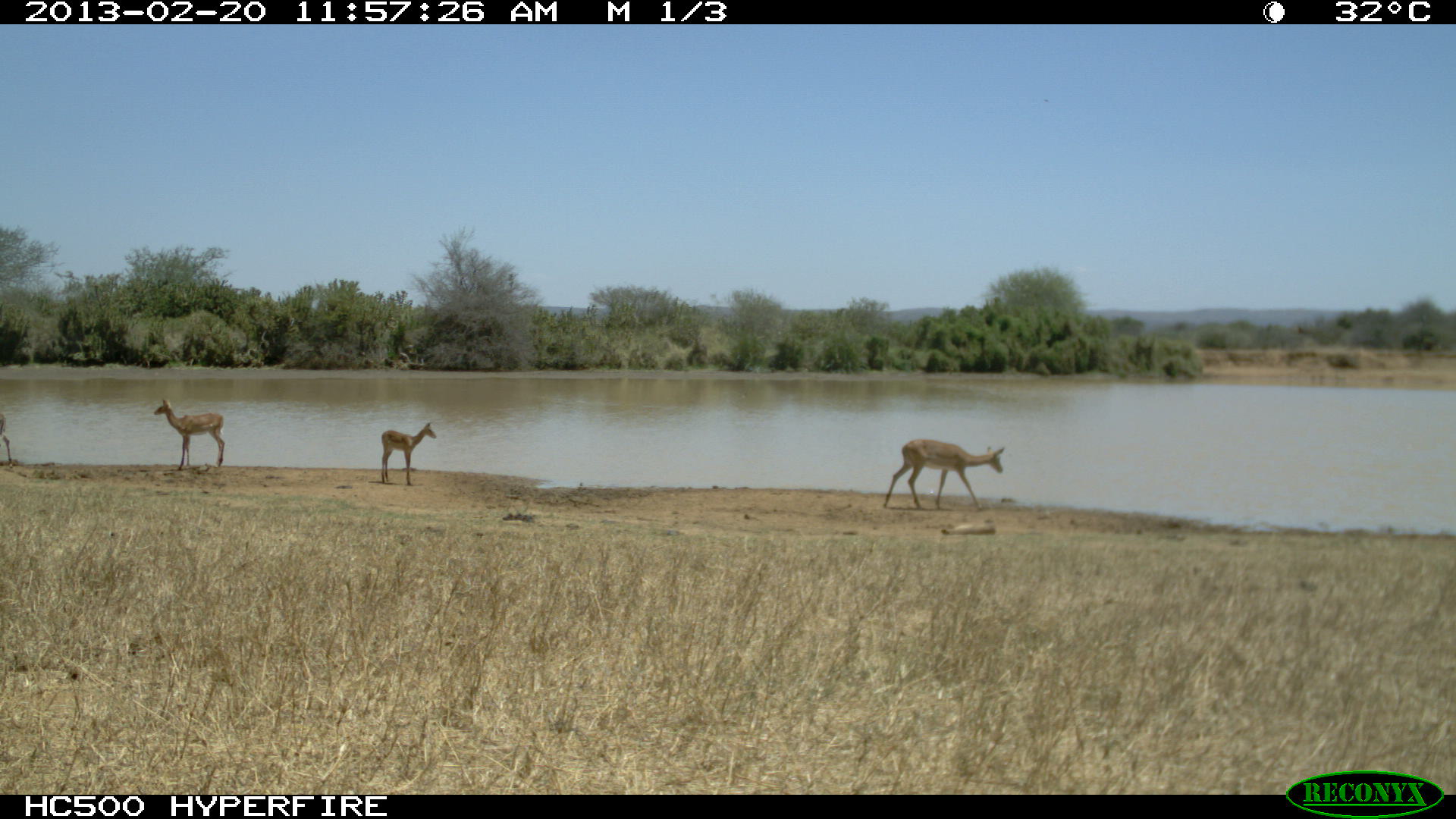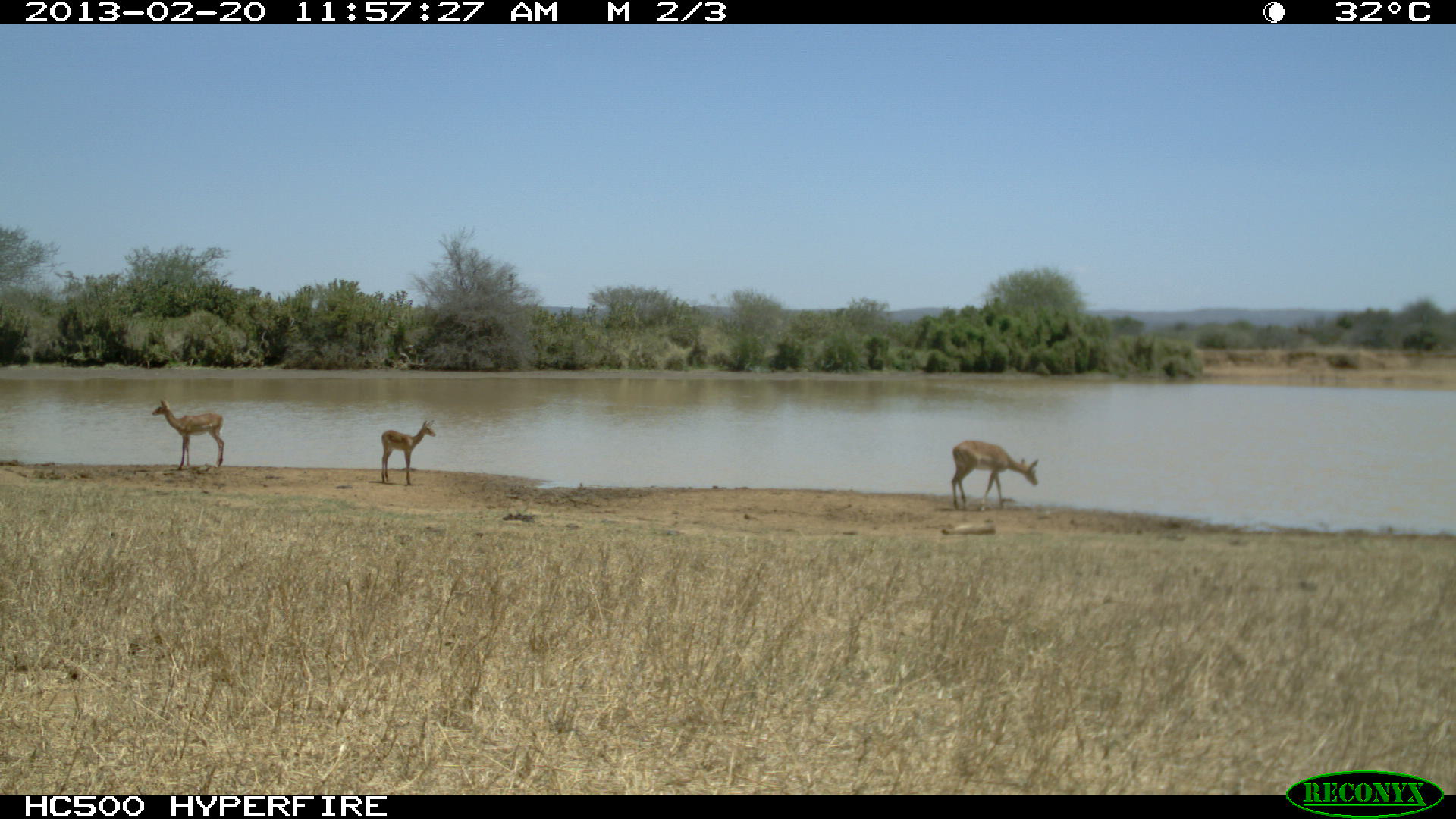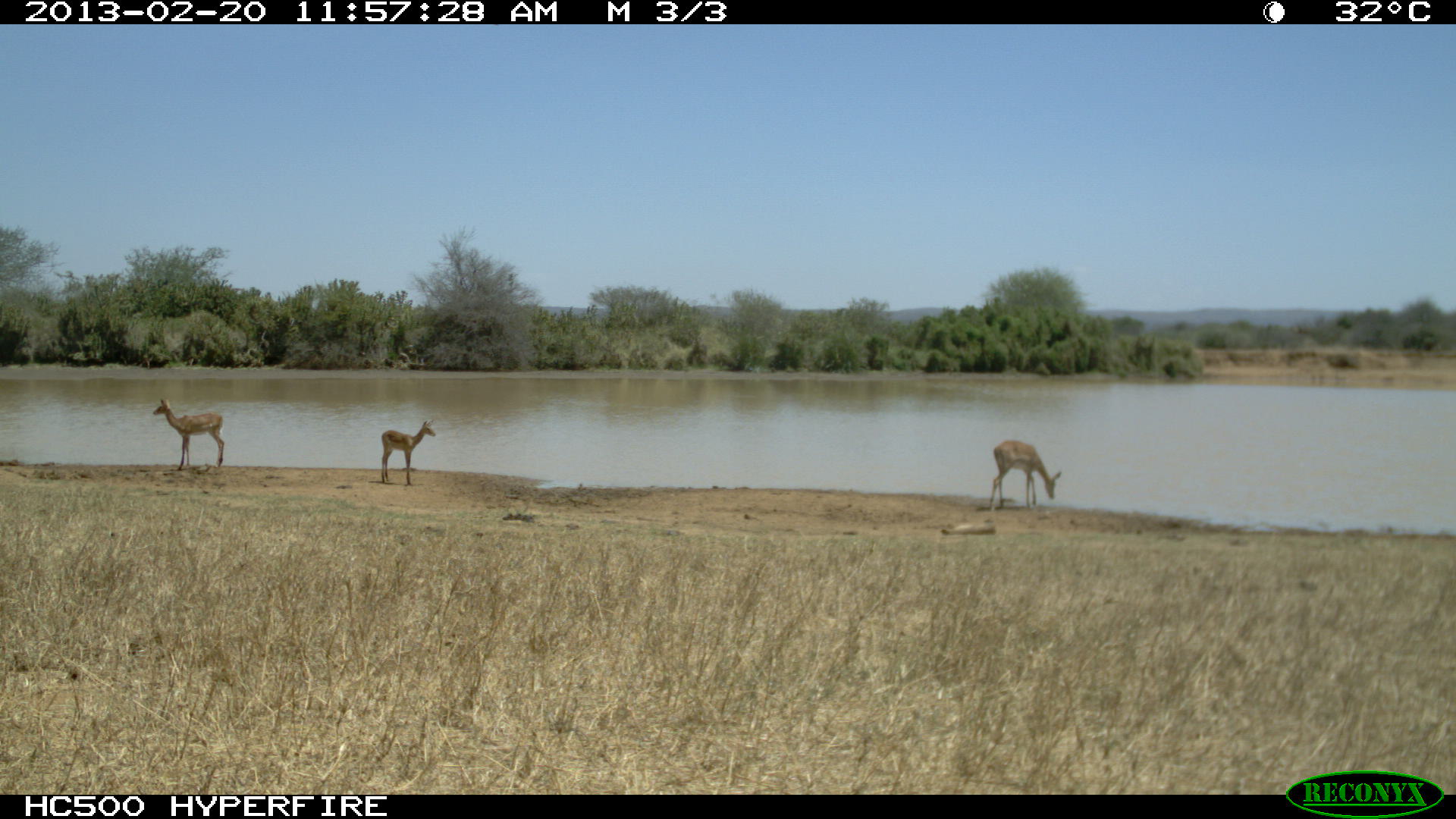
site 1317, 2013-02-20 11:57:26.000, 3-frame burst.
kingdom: Animalia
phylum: Chordata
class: Mammalia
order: Artiodactyla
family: Bovidae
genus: Aepyceros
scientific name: Aepyceros melampus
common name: impala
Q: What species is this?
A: Aepyceros melampus (impala).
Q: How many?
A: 4.